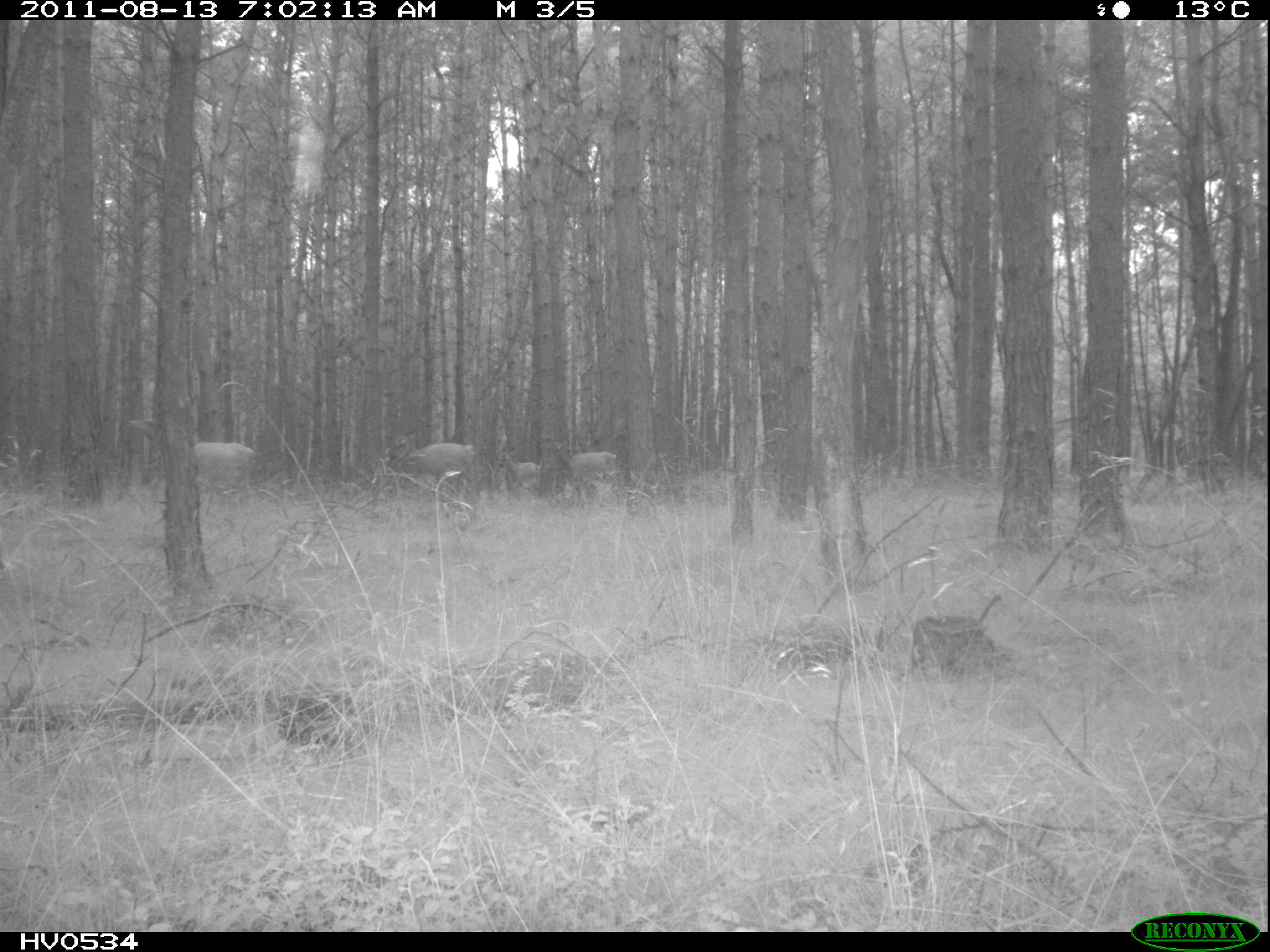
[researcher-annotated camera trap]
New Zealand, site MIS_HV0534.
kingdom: Animalia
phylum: Chordata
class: Mammalia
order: Artiodactyla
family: Cervidae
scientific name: Cervidae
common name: deer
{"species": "deer (Cervidae)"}